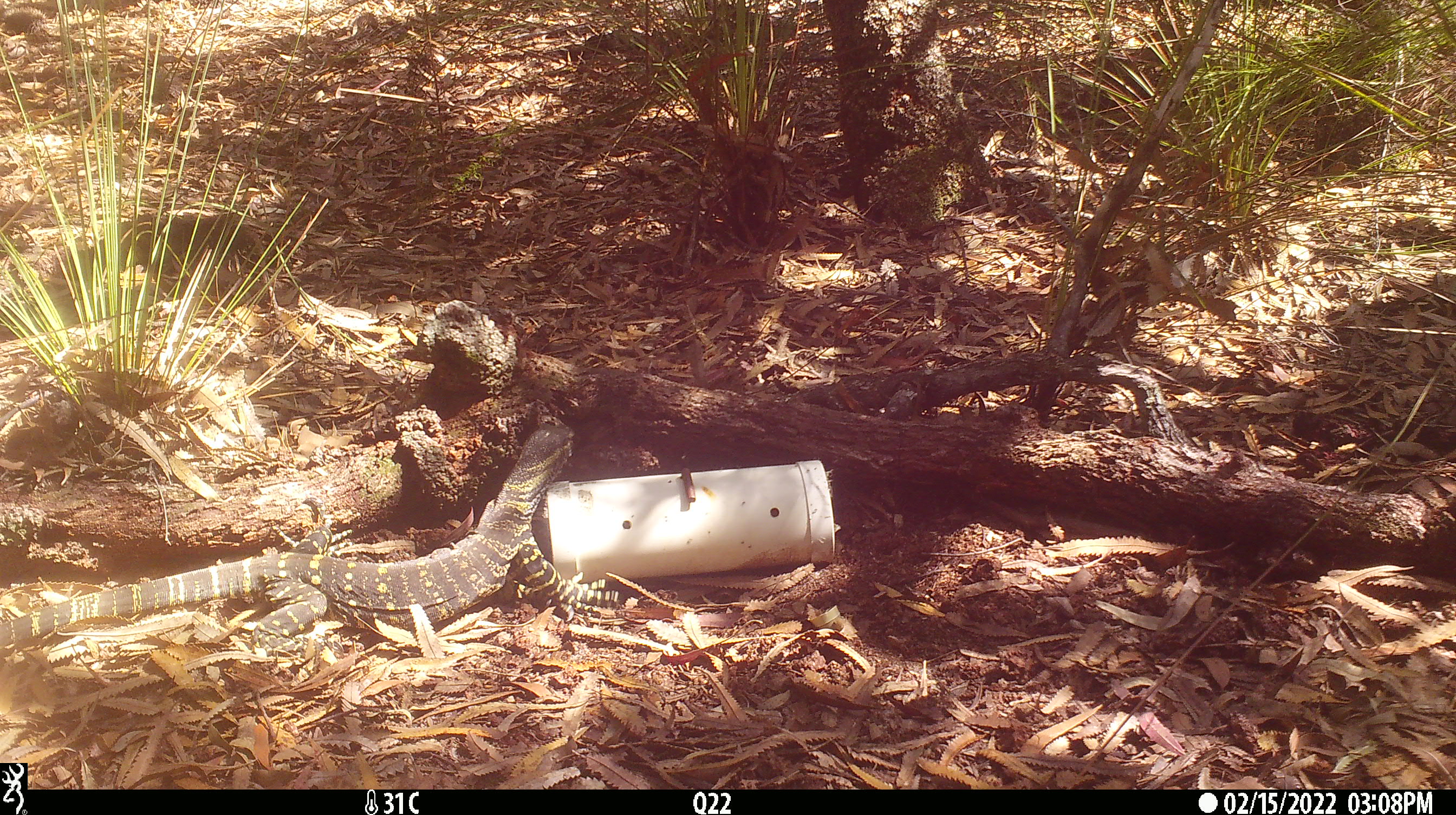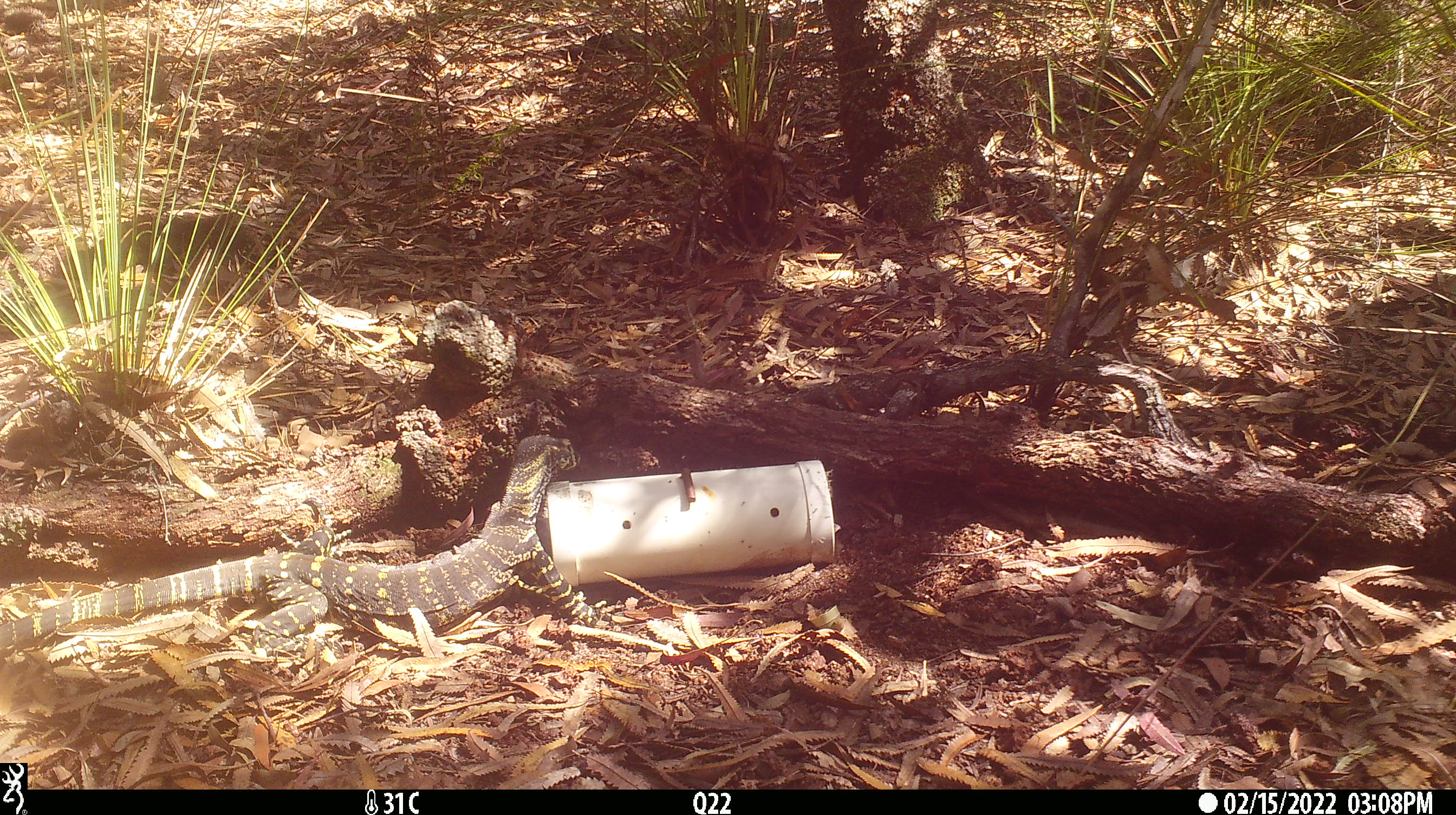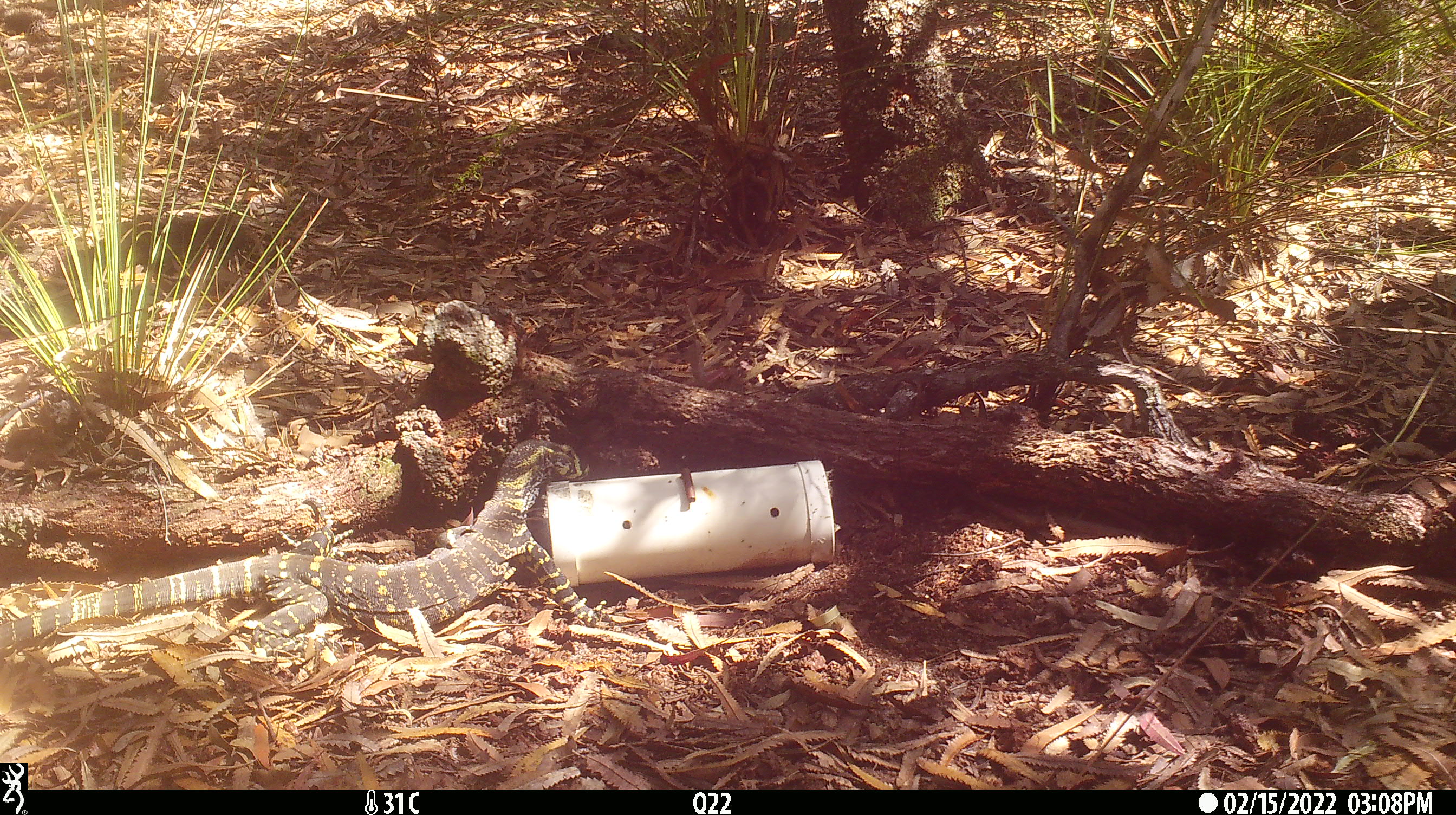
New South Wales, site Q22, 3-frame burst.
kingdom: Animalia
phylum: Chordata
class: Reptilia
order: Squamata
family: Varanidae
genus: Varanus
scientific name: Varanus varius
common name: lace monitor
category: goanna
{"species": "goanna (lace monitor) (Varanus varius)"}